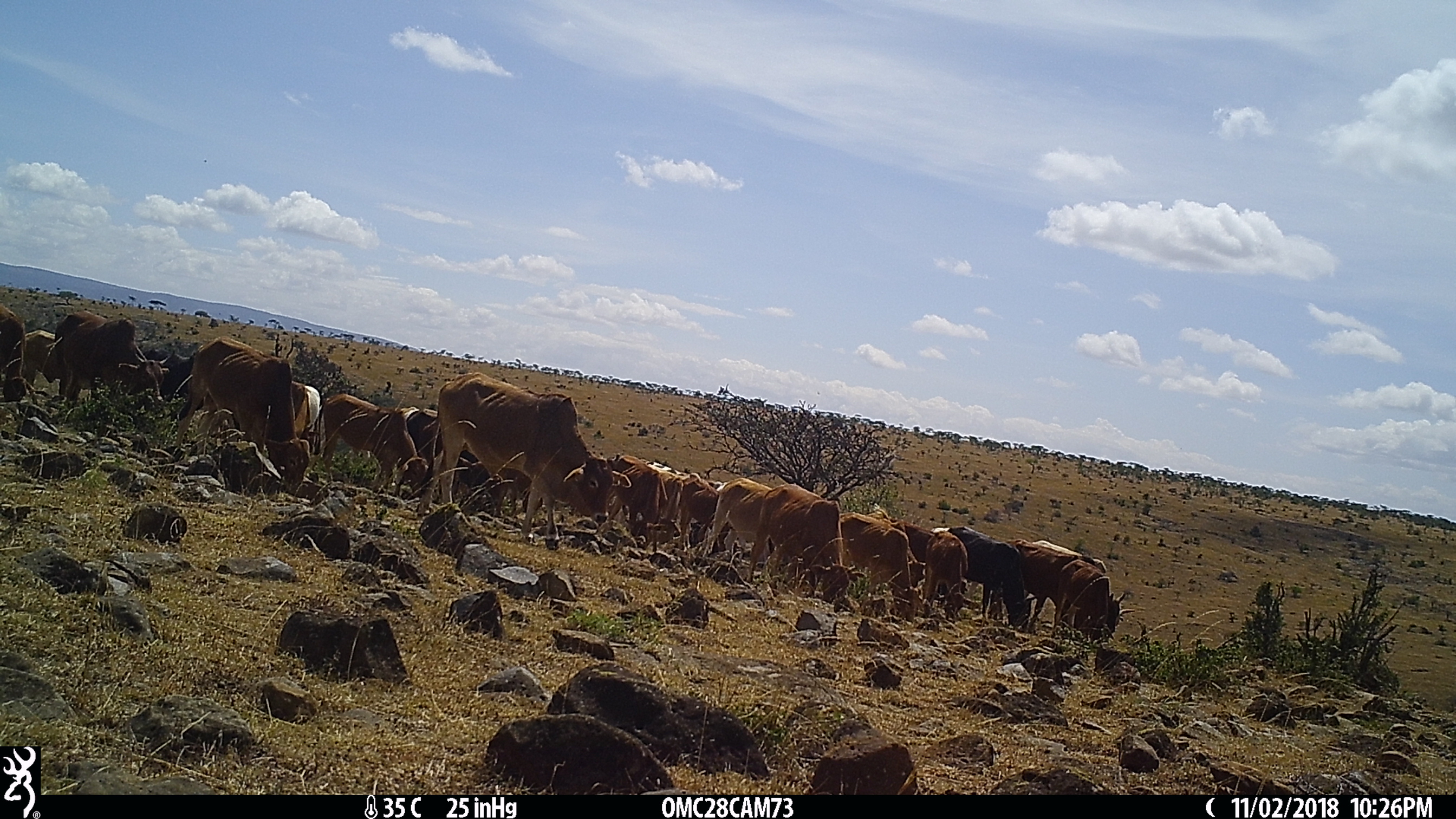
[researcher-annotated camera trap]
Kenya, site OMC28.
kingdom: Animalia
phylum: Chordata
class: Mammalia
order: Artiodactyla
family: Bovidae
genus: Bos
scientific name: Bos taurus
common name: cattle